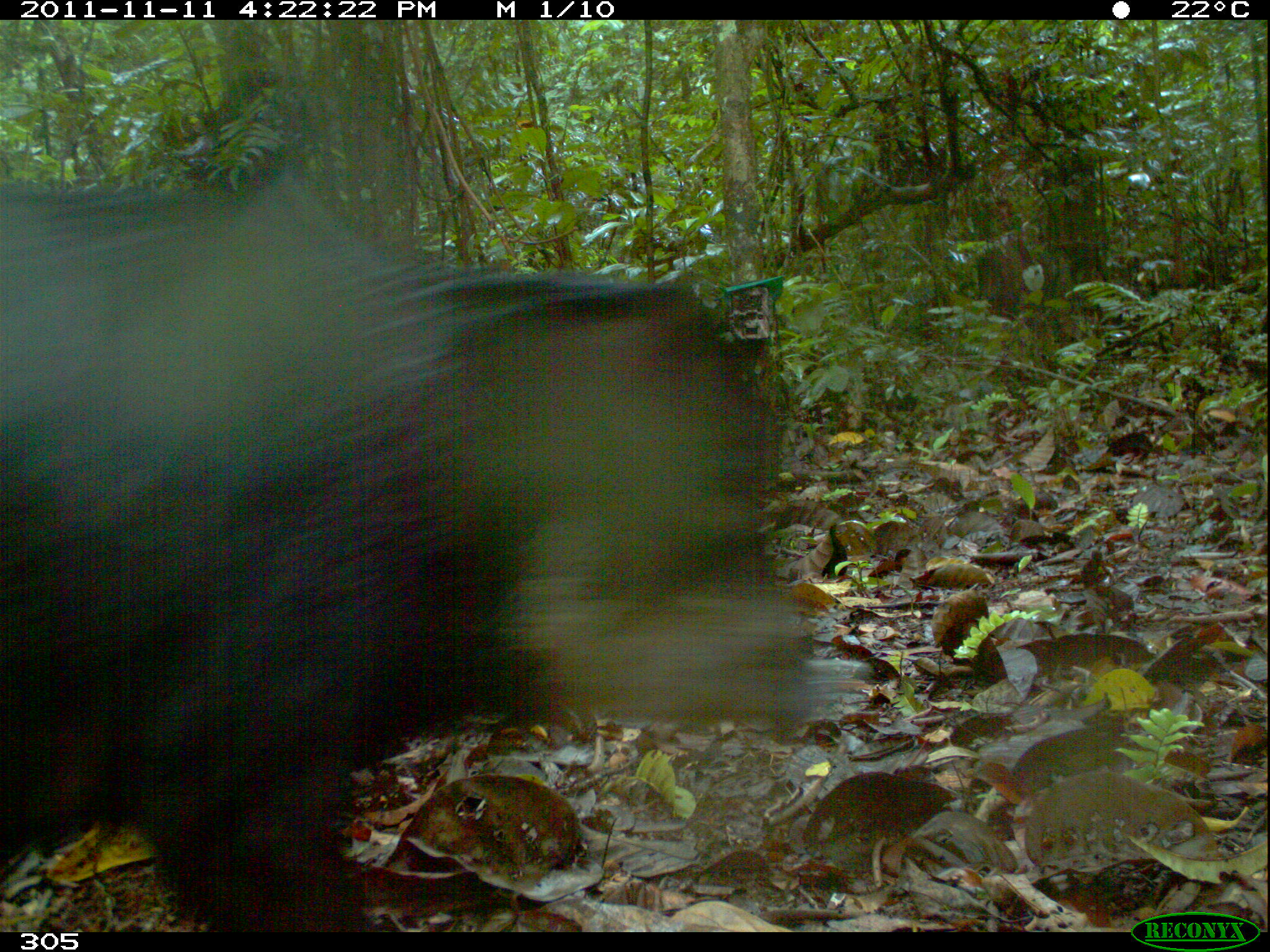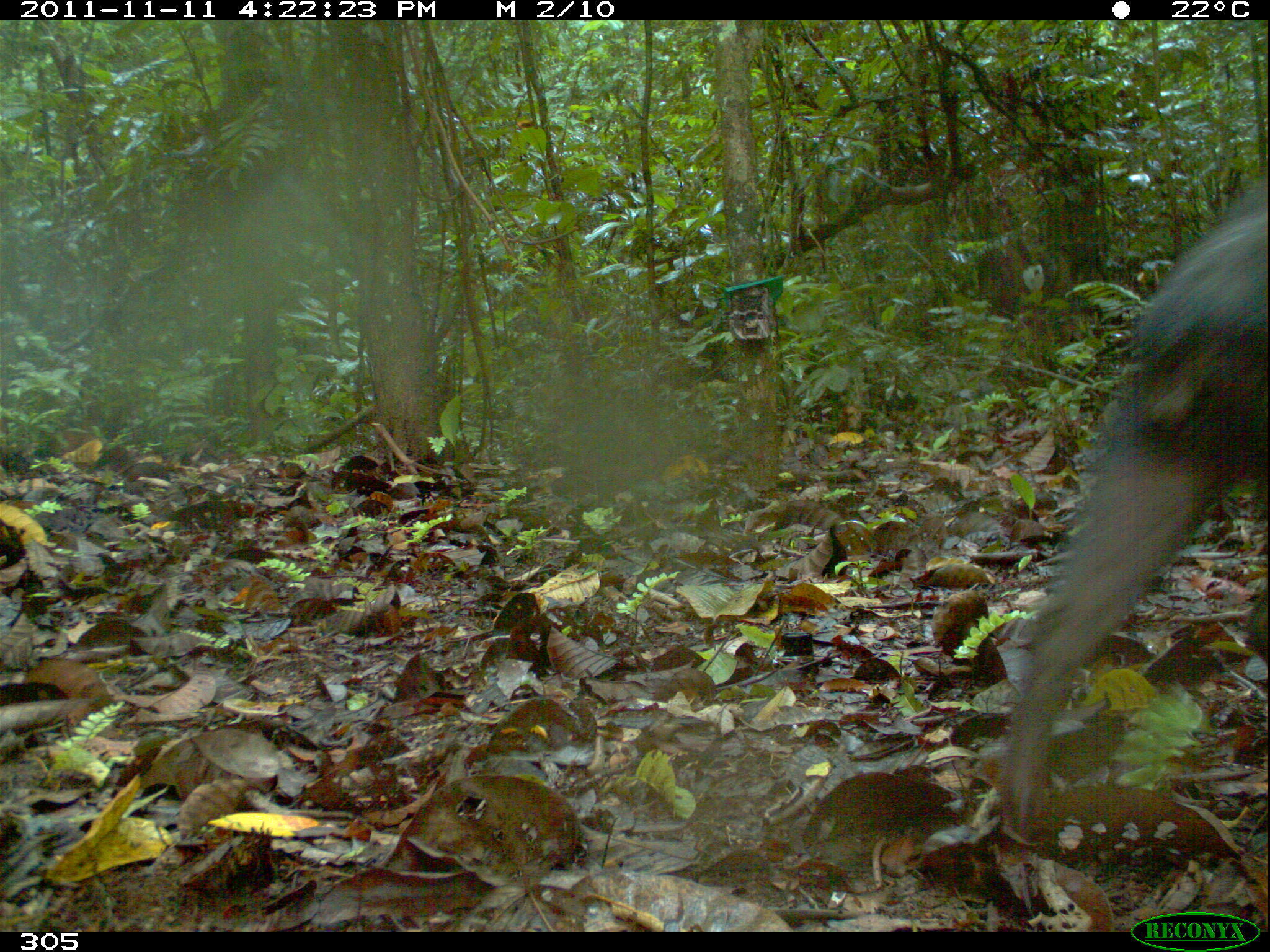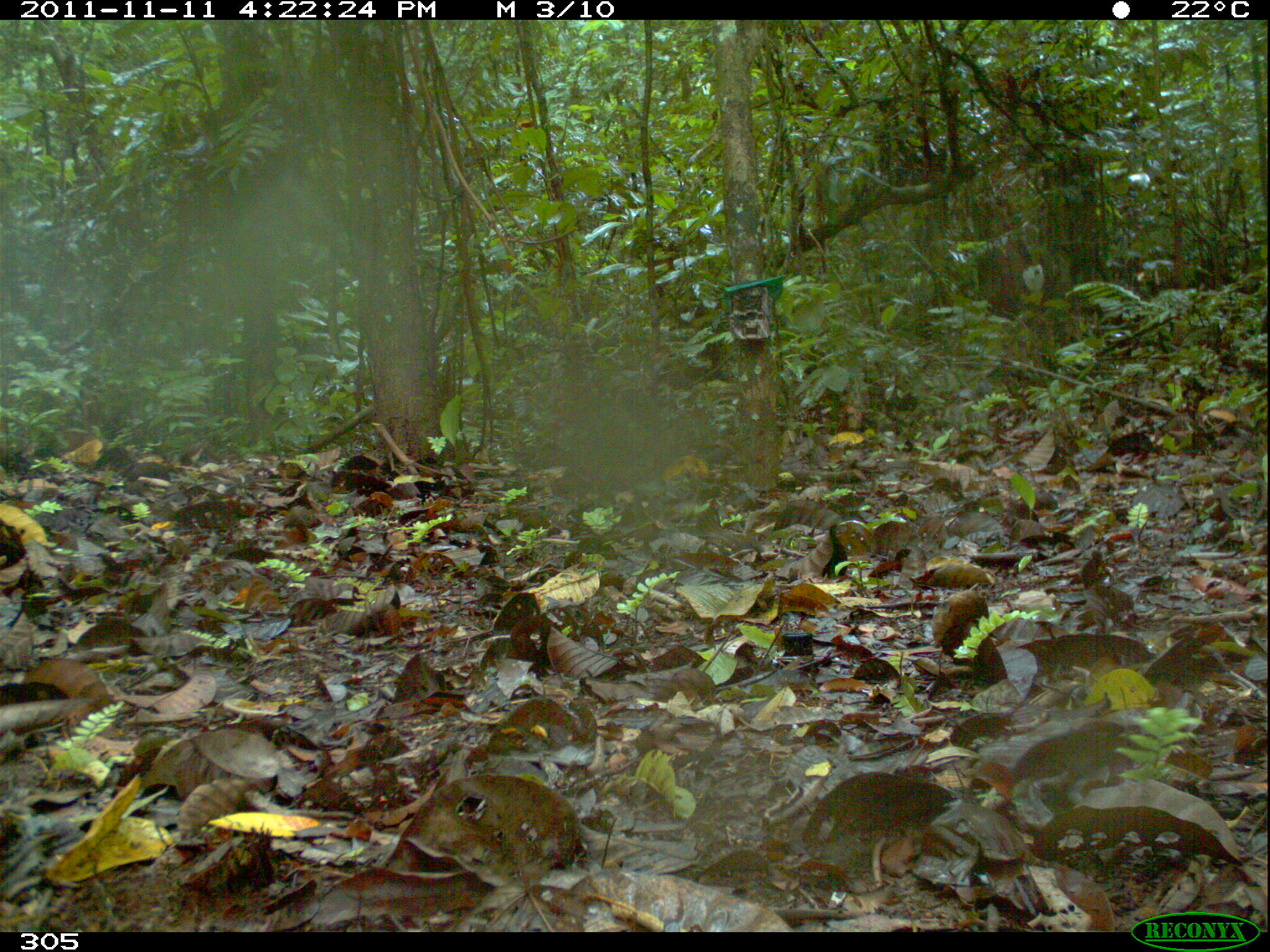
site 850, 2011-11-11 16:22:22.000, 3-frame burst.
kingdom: Animalia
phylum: Chordata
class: Mammalia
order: Artiodactyla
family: Tayassuidae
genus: Tayassu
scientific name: Tayassu pecari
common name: white-lipped peccary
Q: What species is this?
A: Tayassu pecari (white-lipped peccary).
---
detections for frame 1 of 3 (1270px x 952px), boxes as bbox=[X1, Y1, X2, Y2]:
tayassu pecari: bbox=[2, 167, 823, 932]